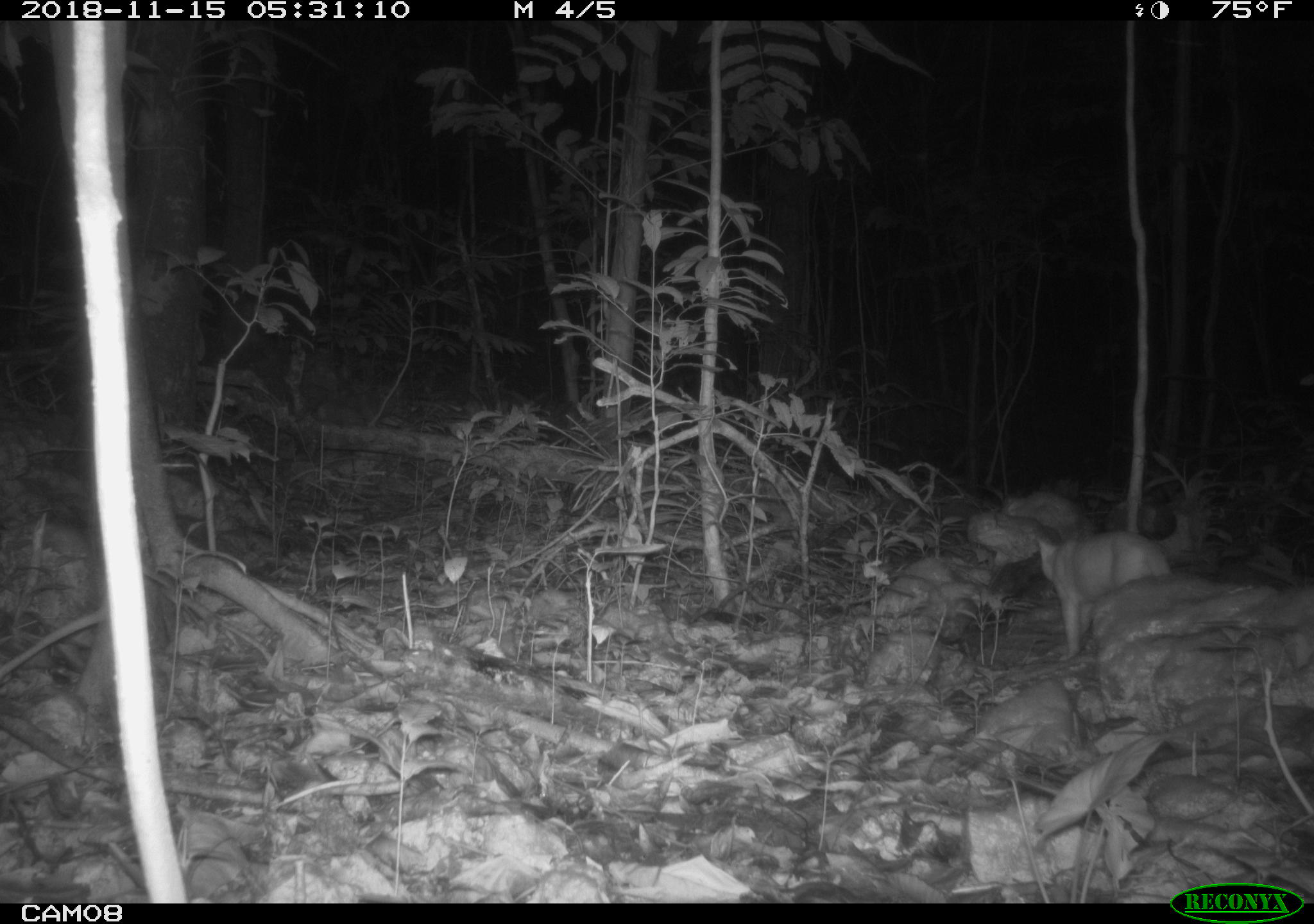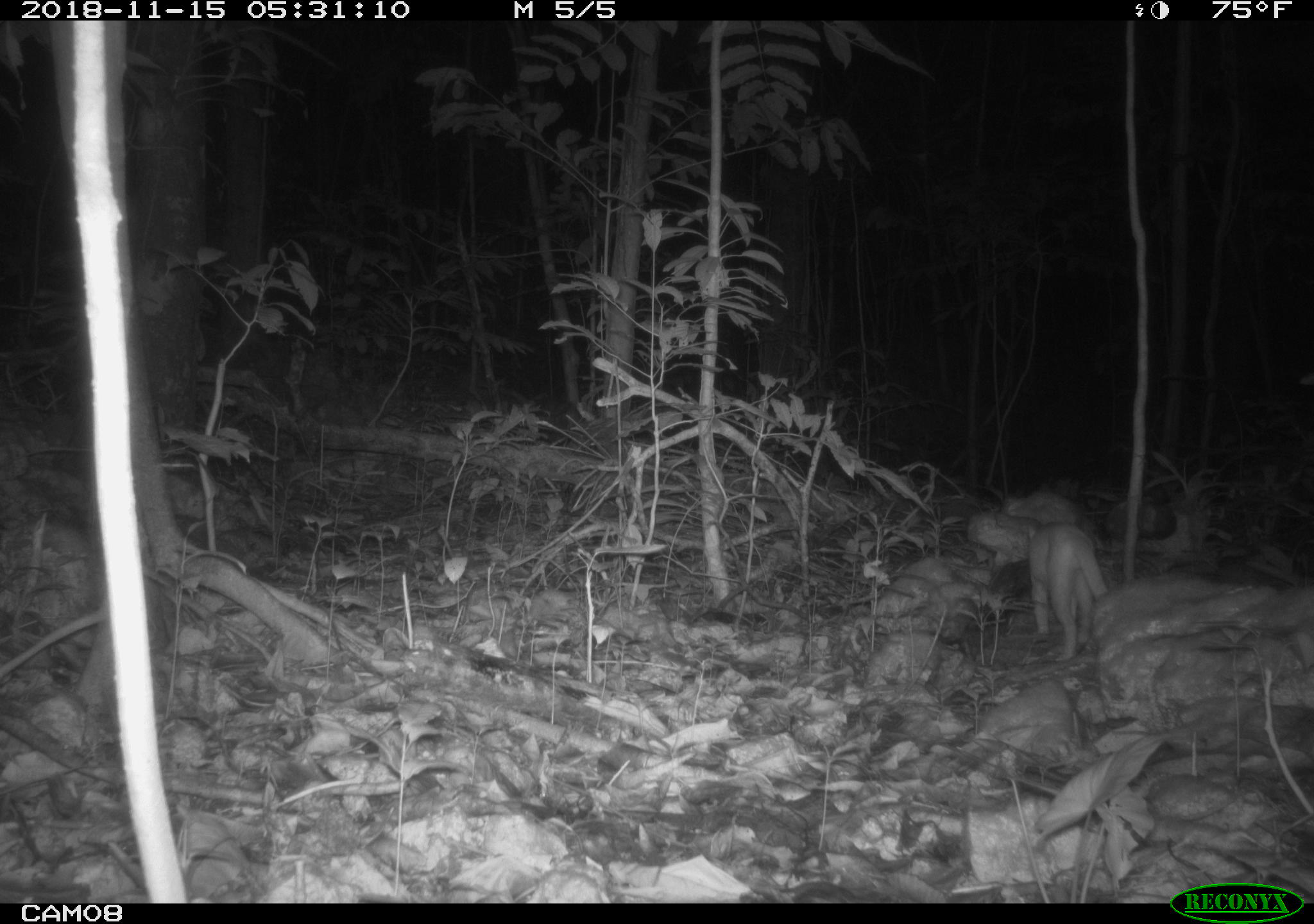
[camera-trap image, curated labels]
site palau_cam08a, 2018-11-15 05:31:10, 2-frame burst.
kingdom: Animalia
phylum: Chordata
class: Mammalia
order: Carnivora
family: Felidae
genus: Felis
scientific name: Felis catus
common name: cat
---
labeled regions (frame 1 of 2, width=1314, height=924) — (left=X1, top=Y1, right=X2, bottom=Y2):
cat: (left=1036, top=524, right=1179, bottom=655)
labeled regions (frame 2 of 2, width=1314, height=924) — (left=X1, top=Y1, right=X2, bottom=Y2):
cat: (left=1025, top=518, right=1108, bottom=658)